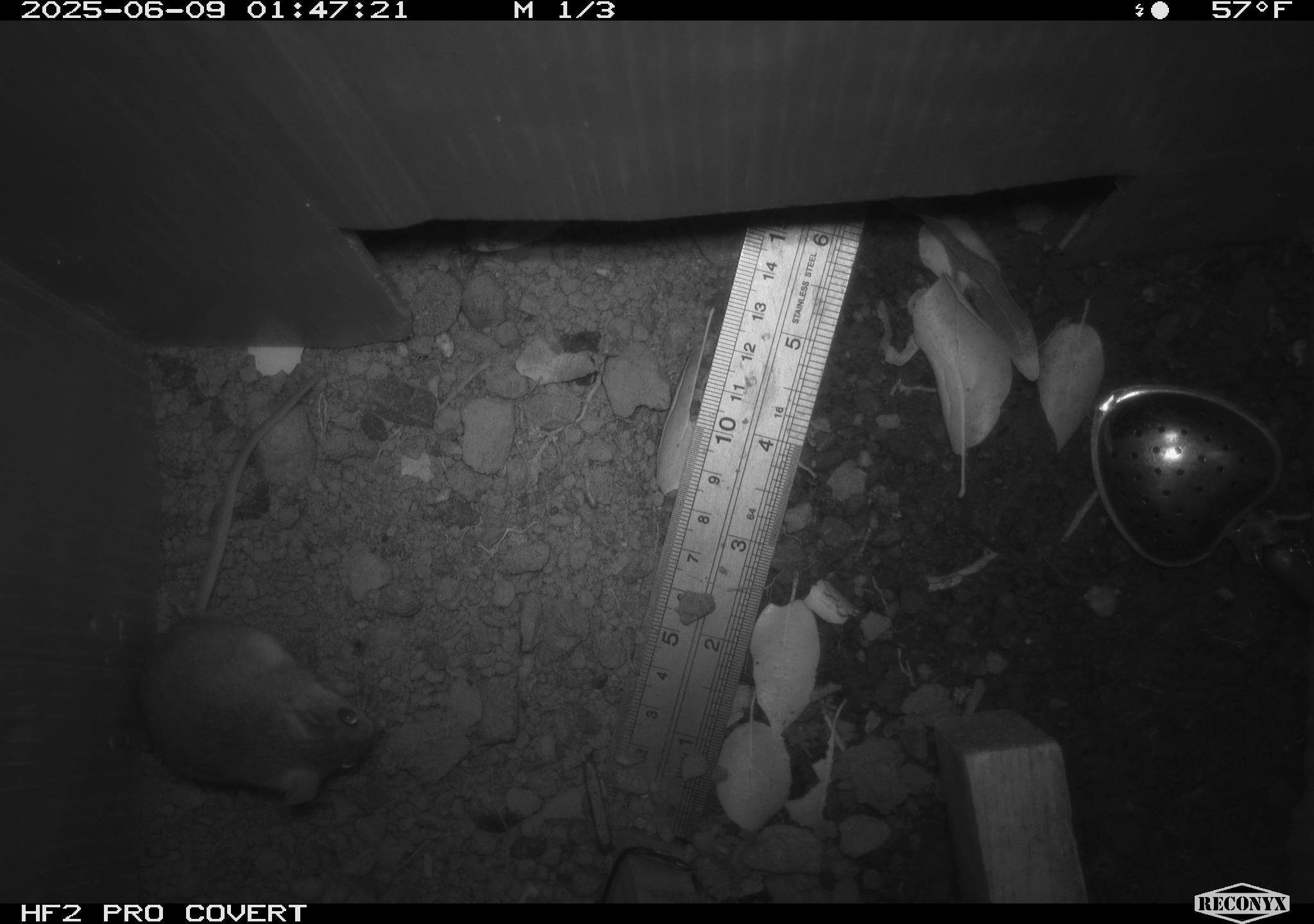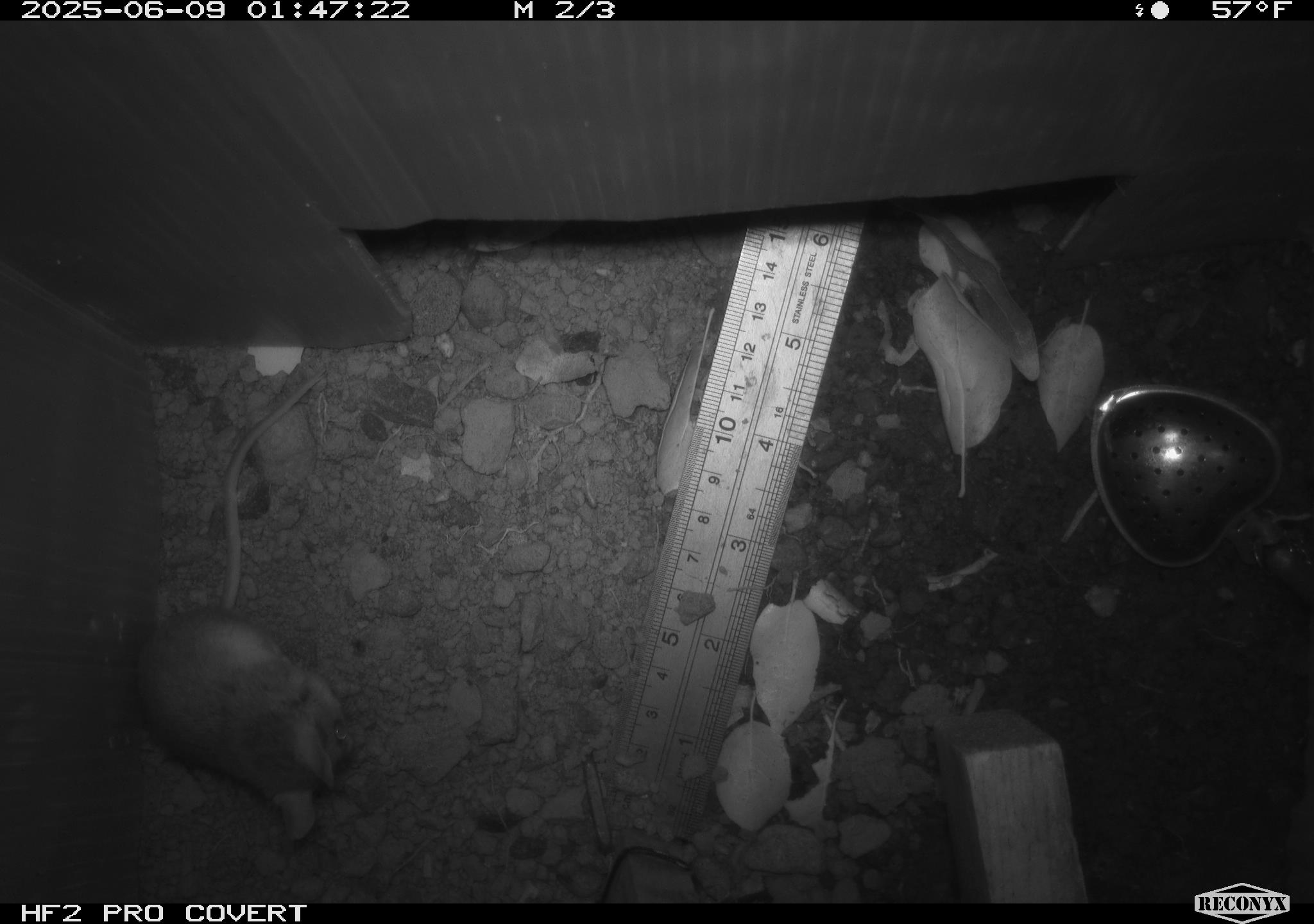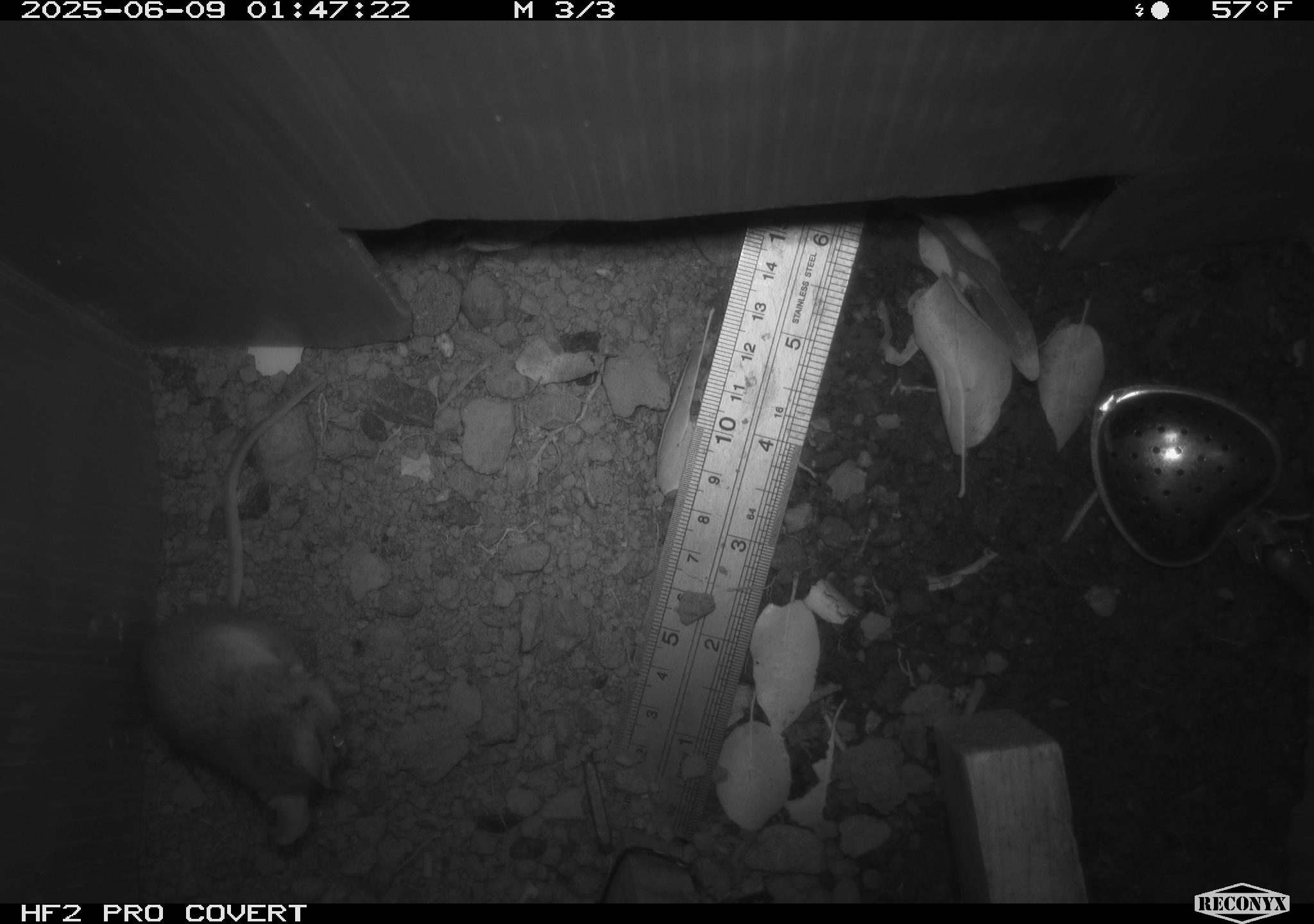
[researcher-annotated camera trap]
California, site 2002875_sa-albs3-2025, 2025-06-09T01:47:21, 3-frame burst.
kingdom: Animalia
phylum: Chordata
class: Mammalia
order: Rodentia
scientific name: Rodentia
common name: mouse species